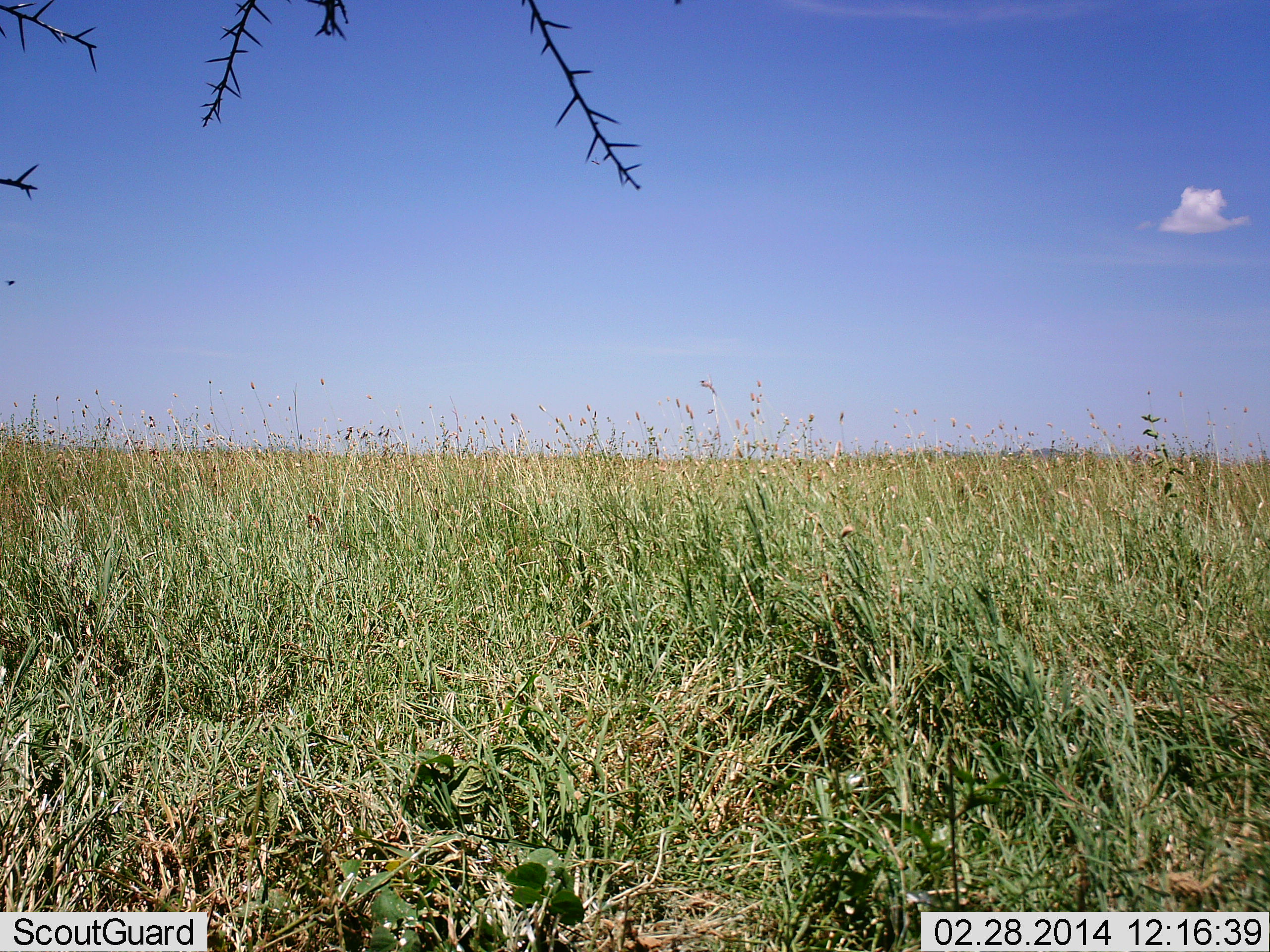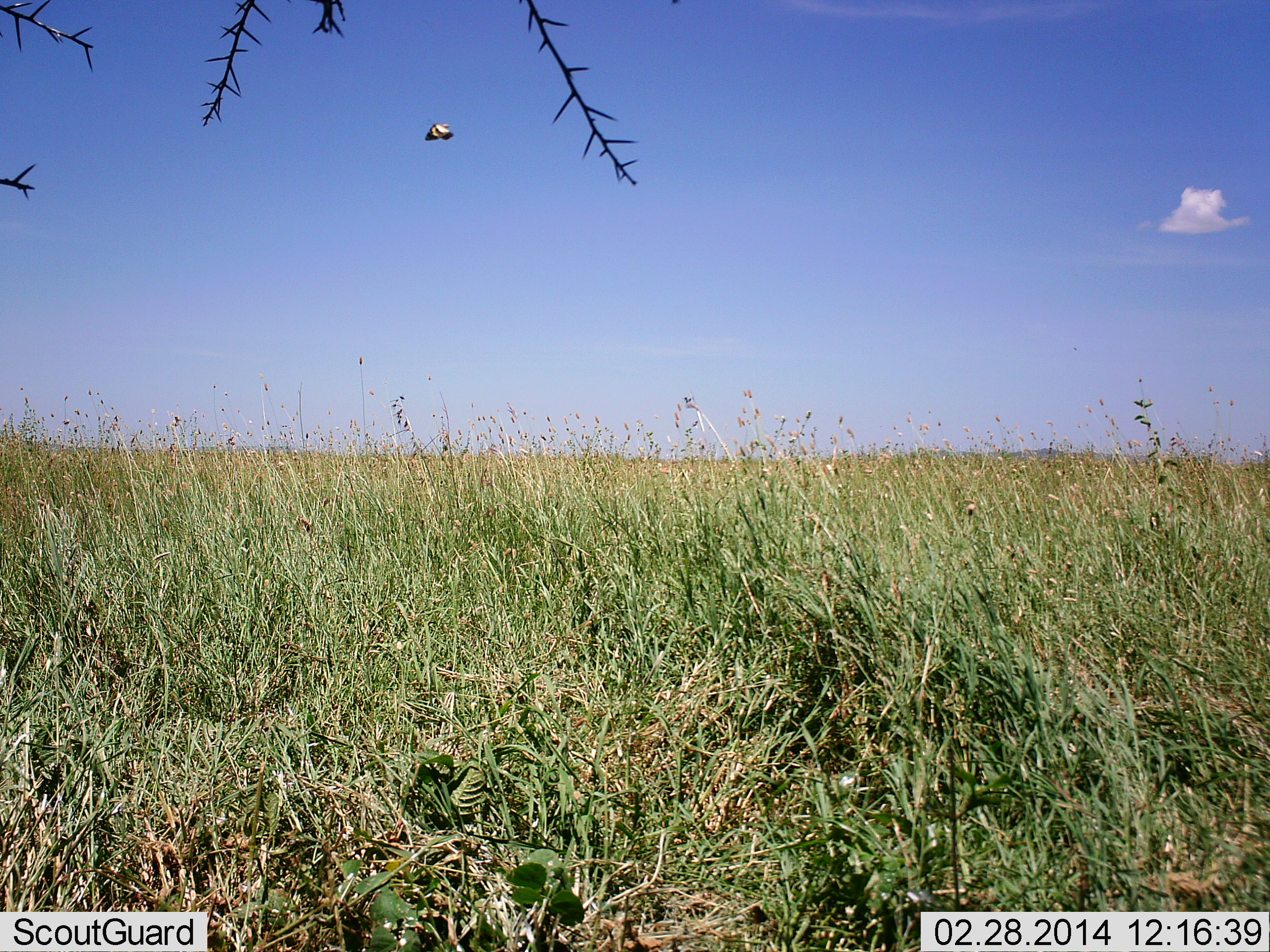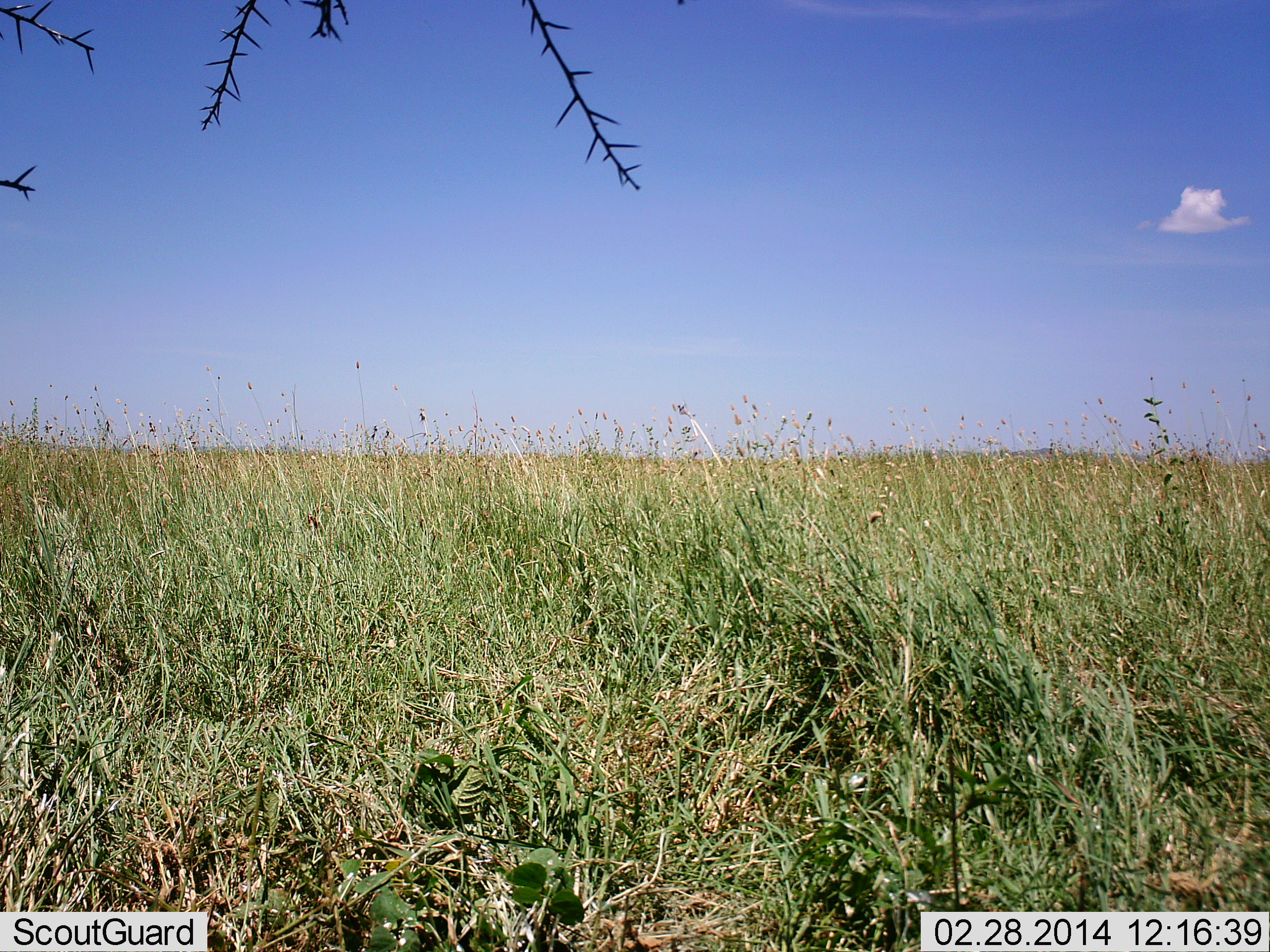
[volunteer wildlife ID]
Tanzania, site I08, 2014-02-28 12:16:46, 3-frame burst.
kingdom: Animalia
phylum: Arthropoda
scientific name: Arthropoda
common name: arthropods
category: insectspider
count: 1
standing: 0%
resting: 0%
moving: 100%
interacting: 0%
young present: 0%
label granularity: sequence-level